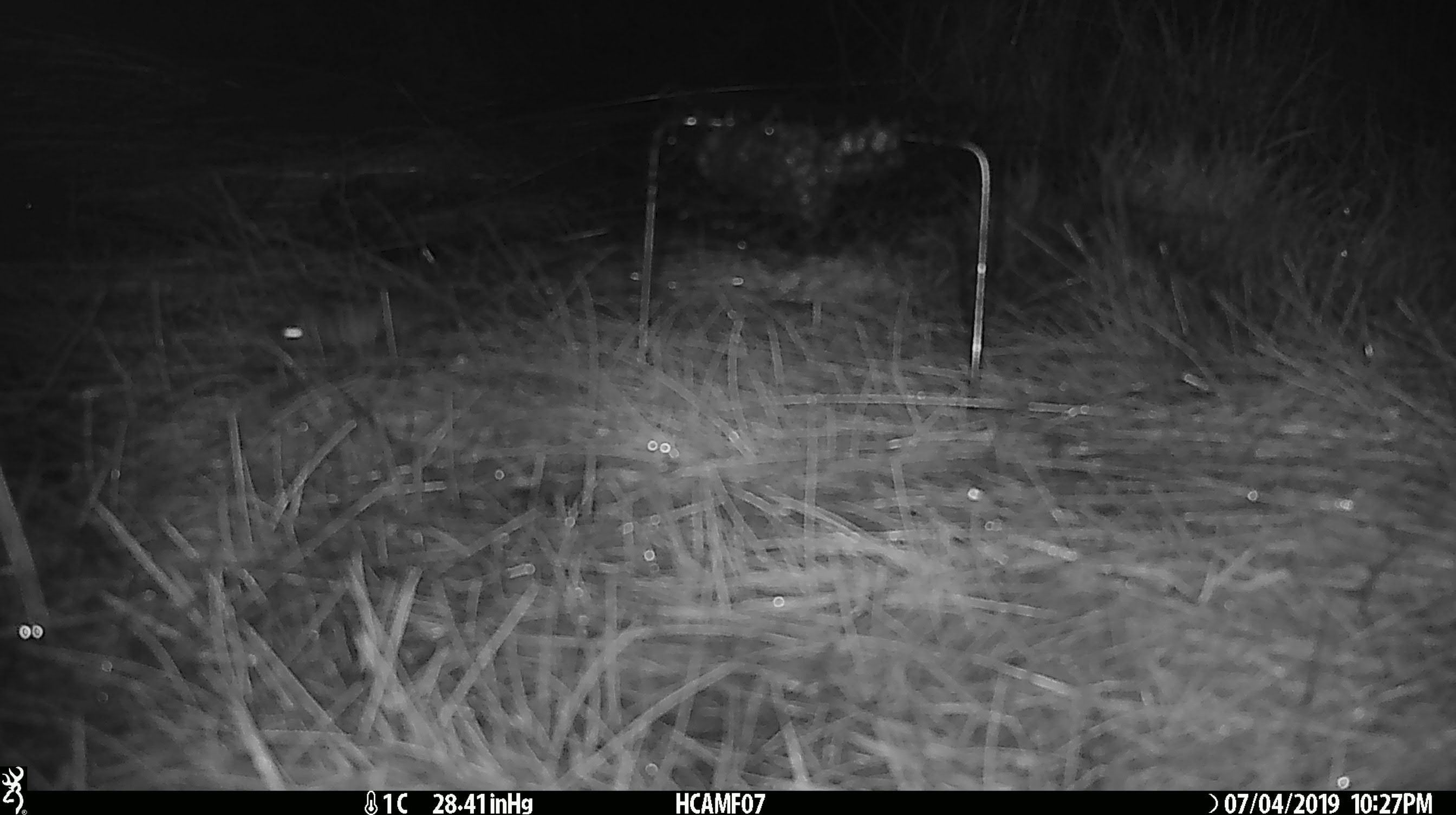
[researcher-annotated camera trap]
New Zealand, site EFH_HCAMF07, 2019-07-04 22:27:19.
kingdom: Animalia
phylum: Chordata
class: Mammalia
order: Rodentia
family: Muridae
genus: Mus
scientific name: Mus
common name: mouse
Mouse (Mus).